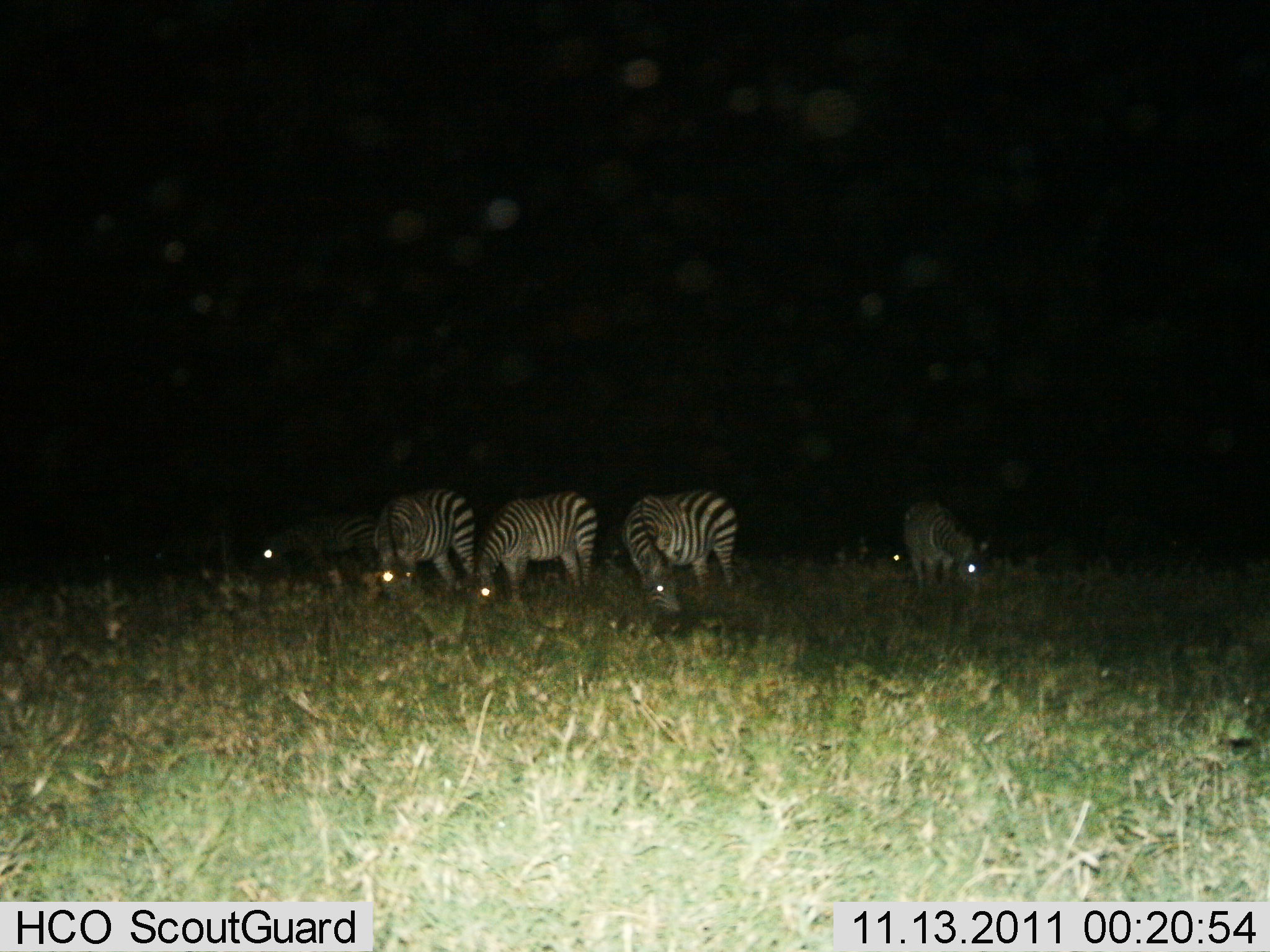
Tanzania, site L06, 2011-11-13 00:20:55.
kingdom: Animalia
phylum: Chordata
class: Mammalia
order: Perissodactyla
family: Equidae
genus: Equus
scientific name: Equus quagga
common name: plains zebra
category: zebra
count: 6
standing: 47%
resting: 0%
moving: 0%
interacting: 0%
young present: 0%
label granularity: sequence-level